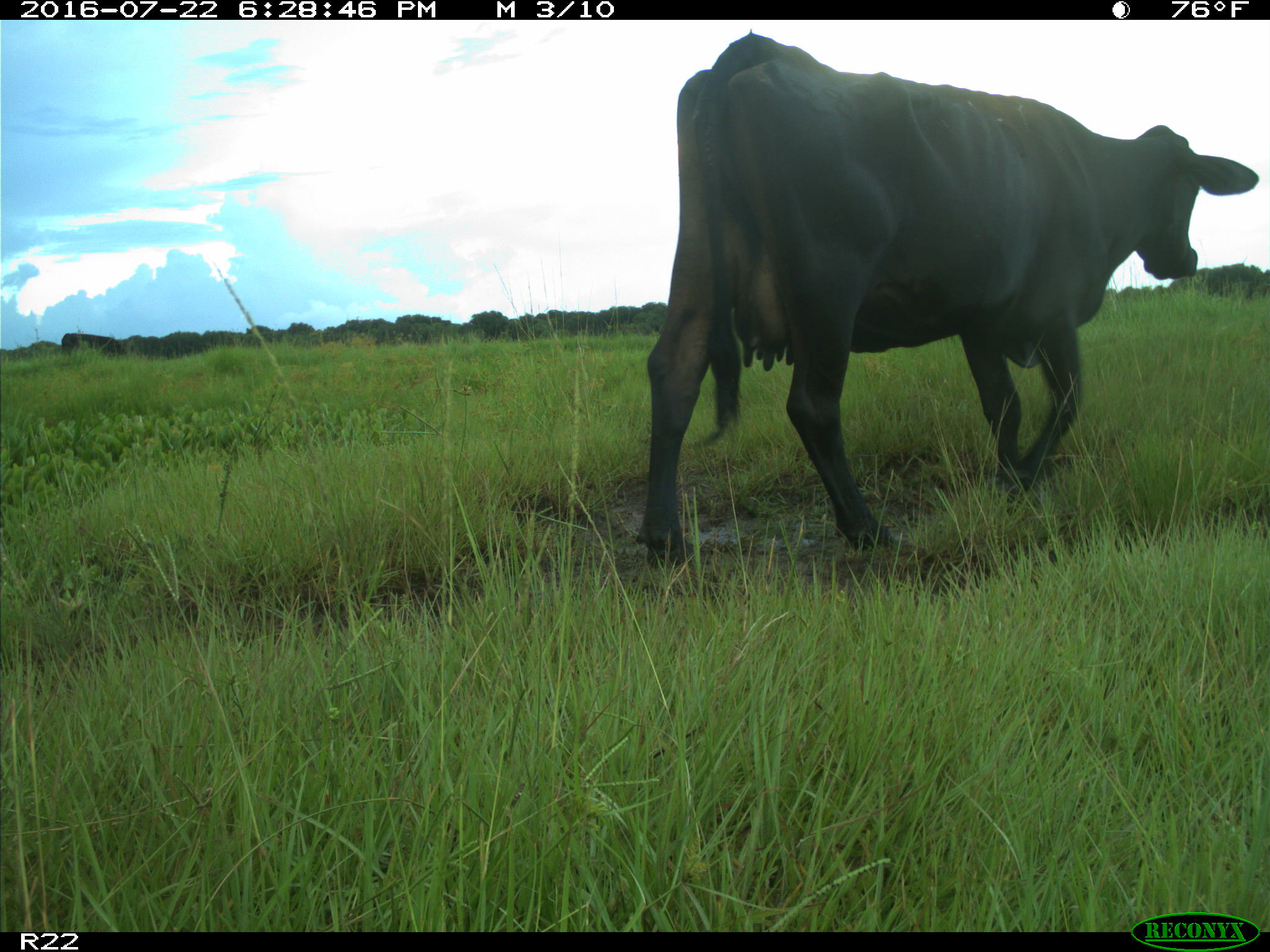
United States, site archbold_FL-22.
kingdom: Animalia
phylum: Chordata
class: Mammalia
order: Artiodactyla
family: Bovidae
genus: Bos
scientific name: Bos taurus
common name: domestic cow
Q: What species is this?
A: Bos taurus (domestic cow).